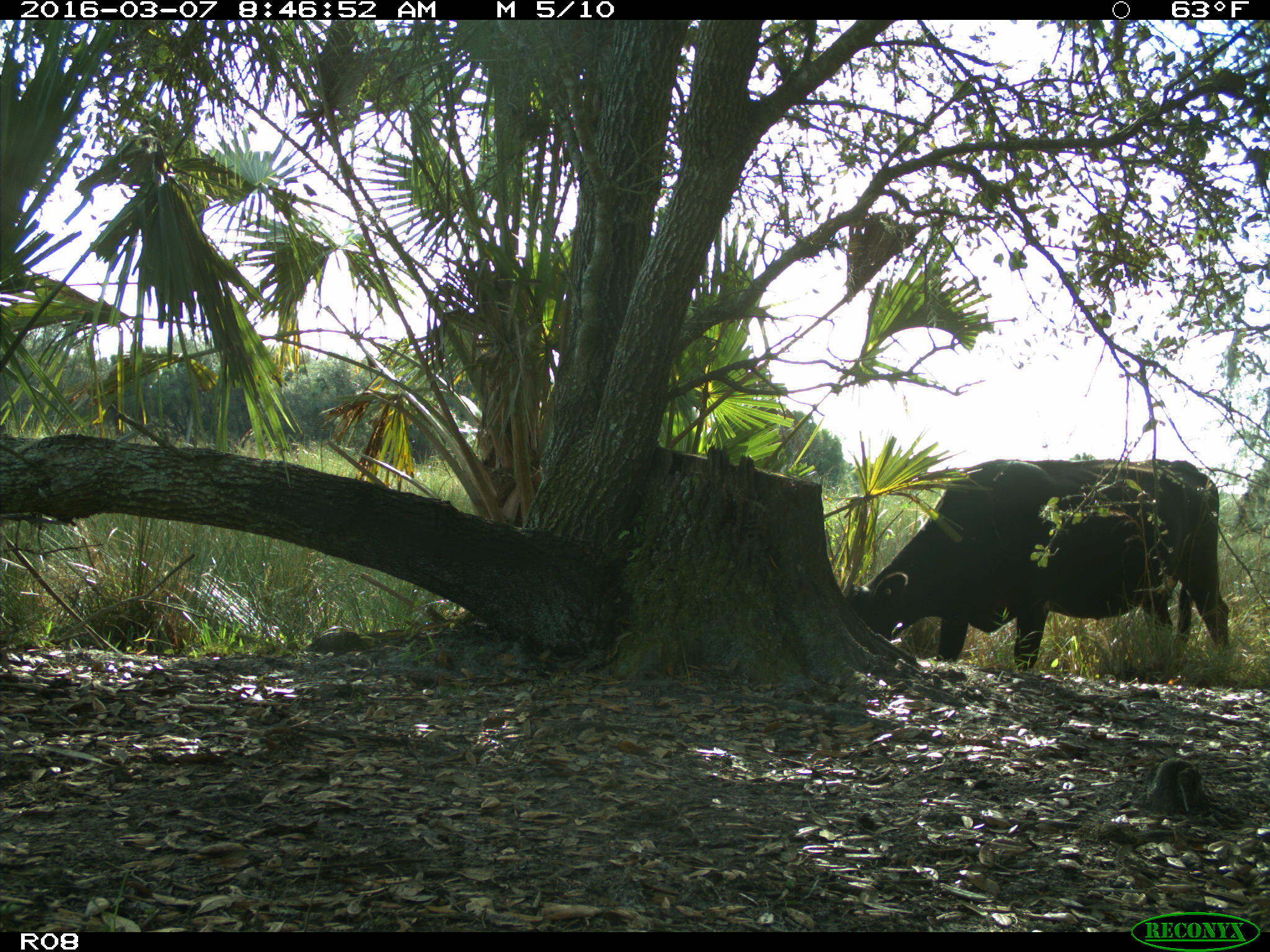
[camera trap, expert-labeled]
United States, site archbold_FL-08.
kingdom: Animalia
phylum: Chordata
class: Mammalia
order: Artiodactyla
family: Bovidae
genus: Bos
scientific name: Bos taurus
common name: domestic cow